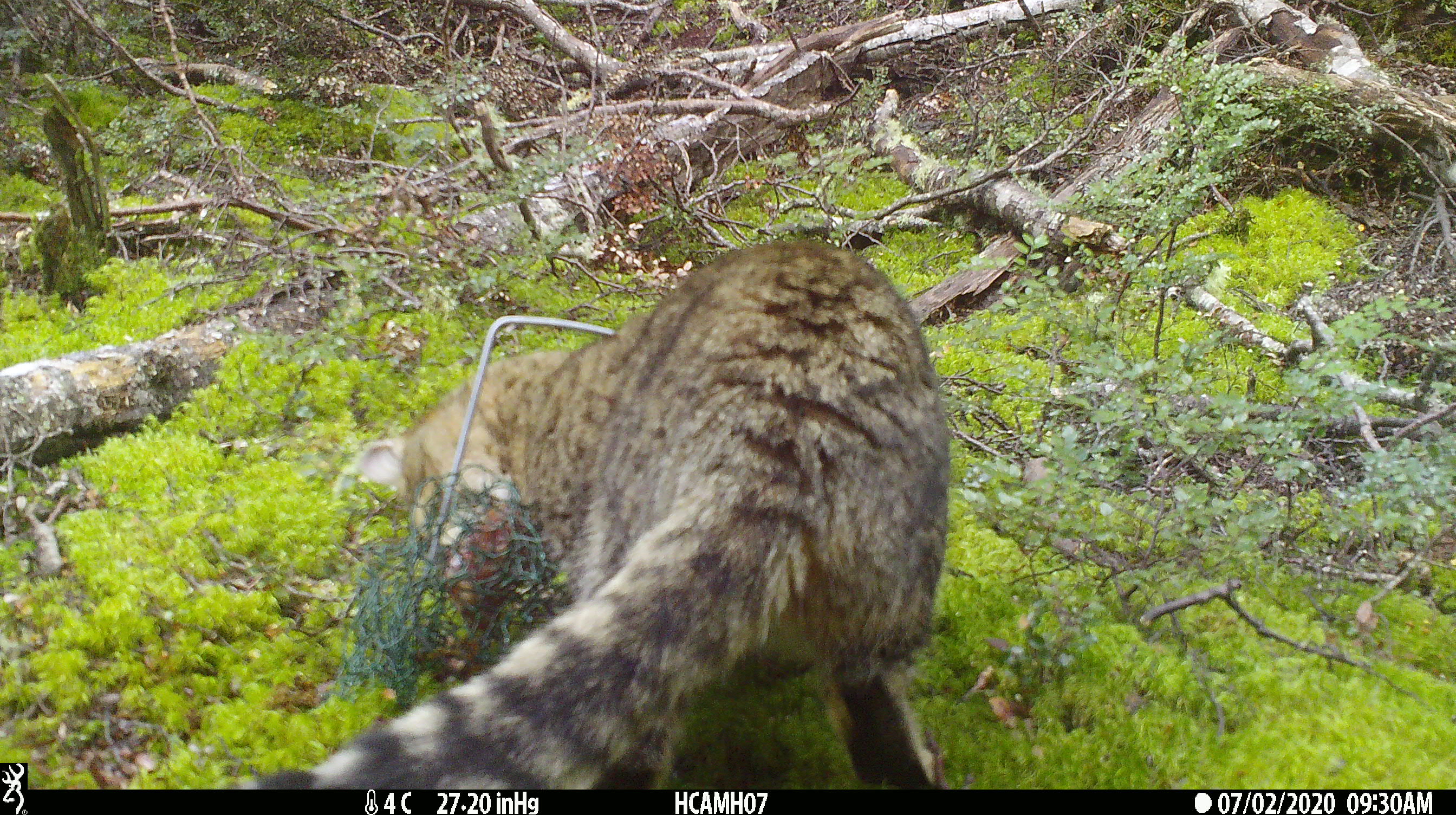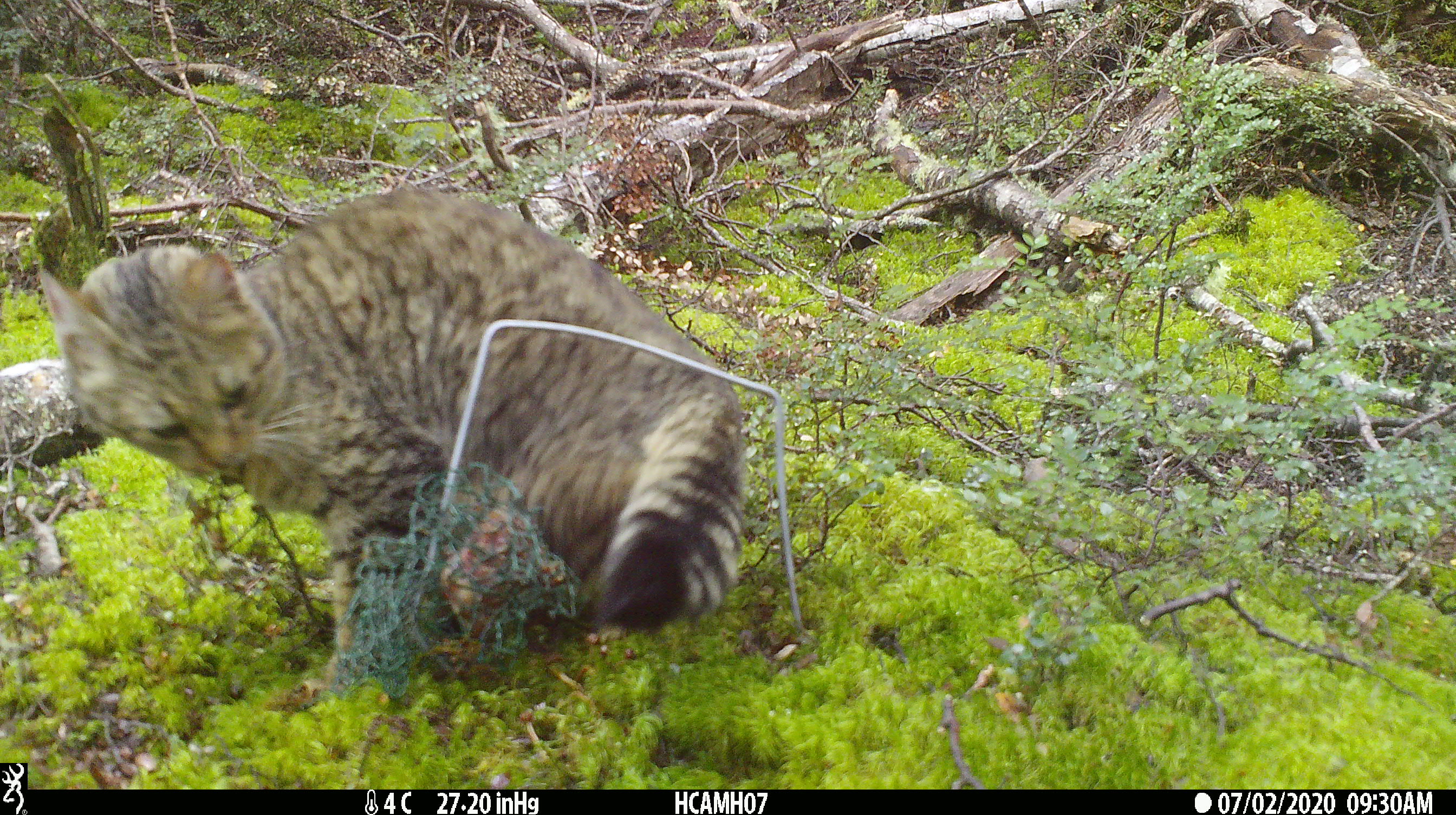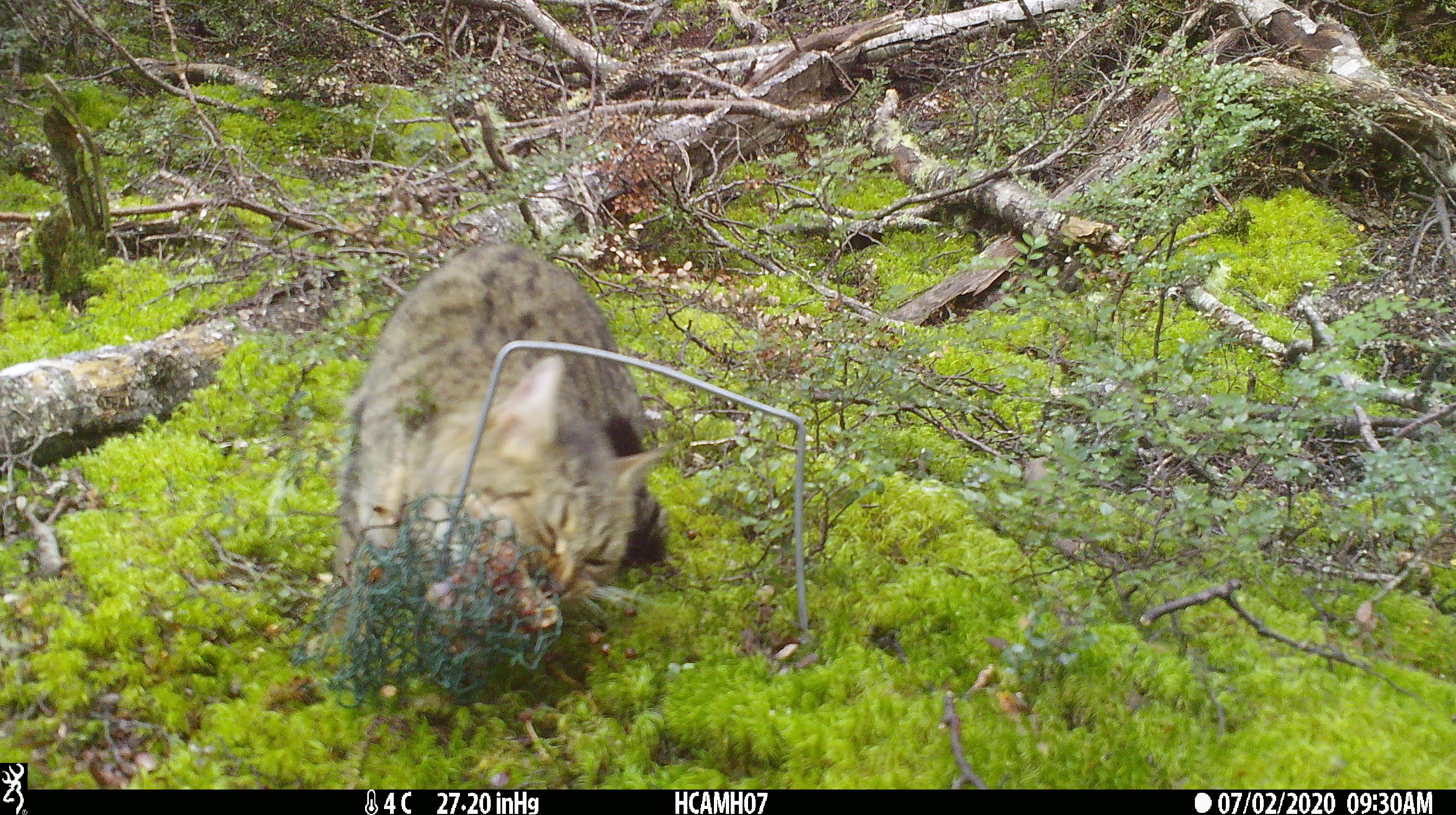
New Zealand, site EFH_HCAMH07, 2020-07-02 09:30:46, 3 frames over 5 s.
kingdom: Animalia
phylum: Chordata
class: Mammalia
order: Carnivora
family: Felidae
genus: Felis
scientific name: Felis catus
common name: domestic cat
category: cat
Cat (domestic cat) (Felis catus).